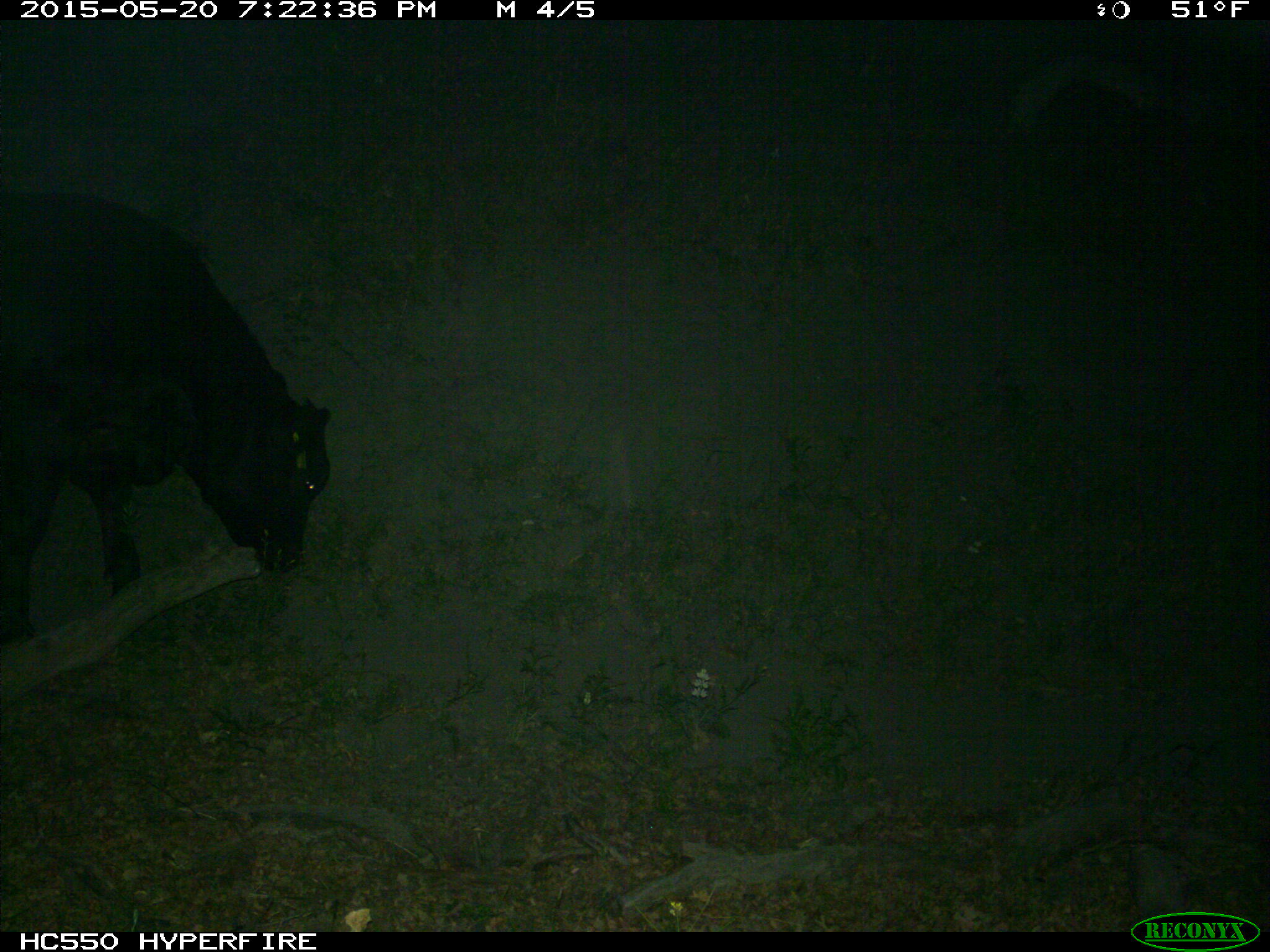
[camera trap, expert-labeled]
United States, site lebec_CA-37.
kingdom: Animalia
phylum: Chordata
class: Mammalia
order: Artiodactyla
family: Bovidae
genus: Bos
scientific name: Bos taurus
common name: domestic cow